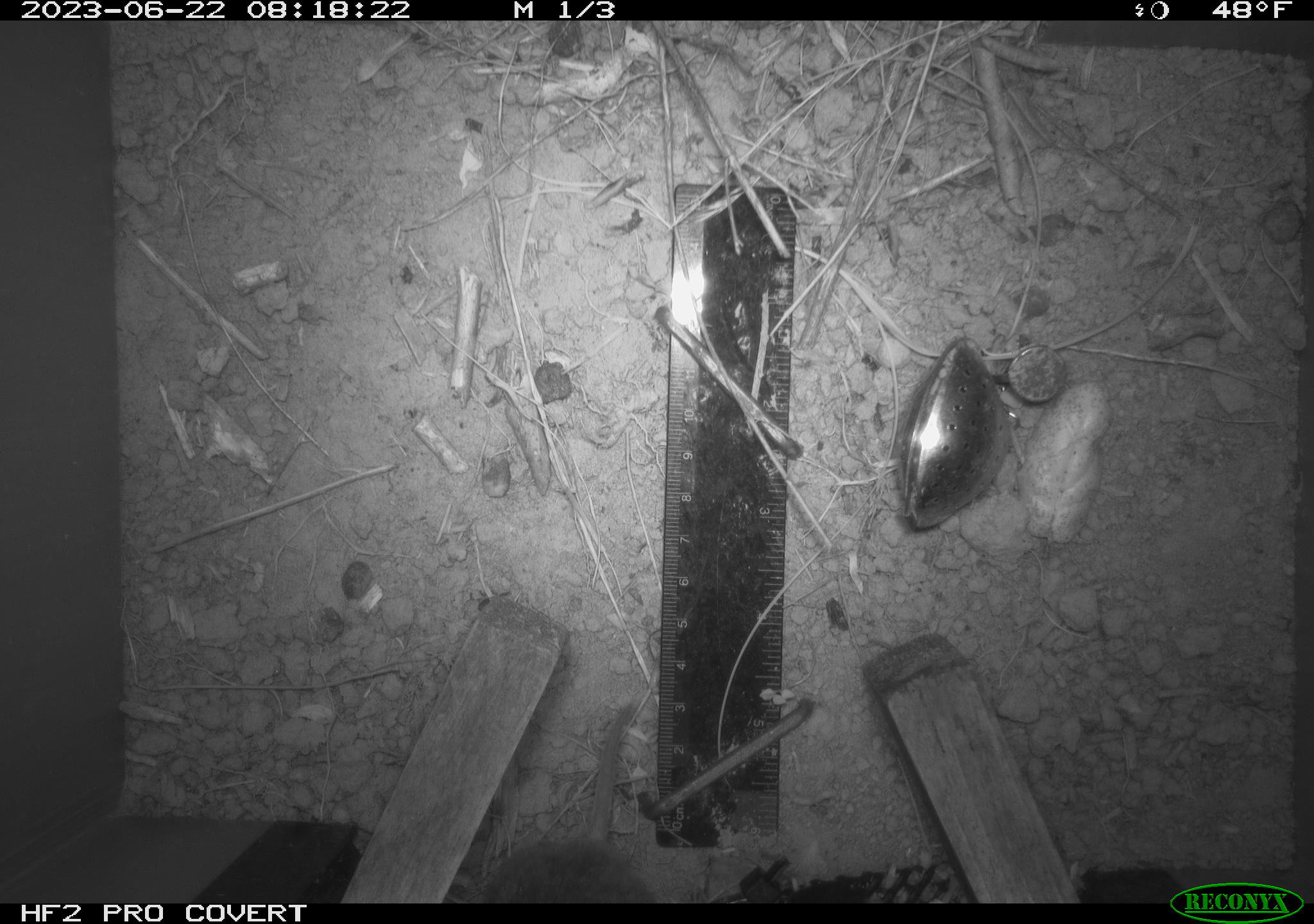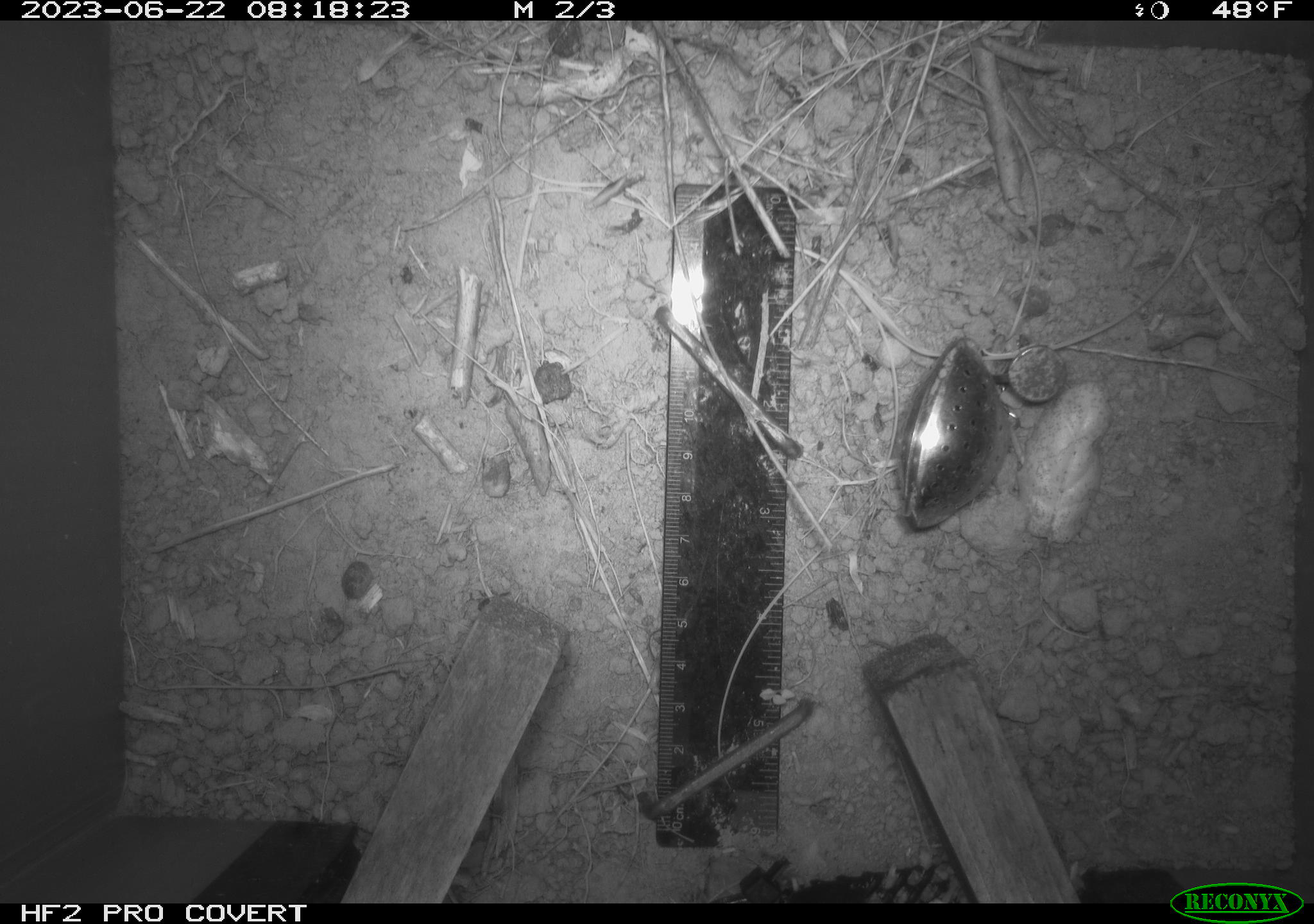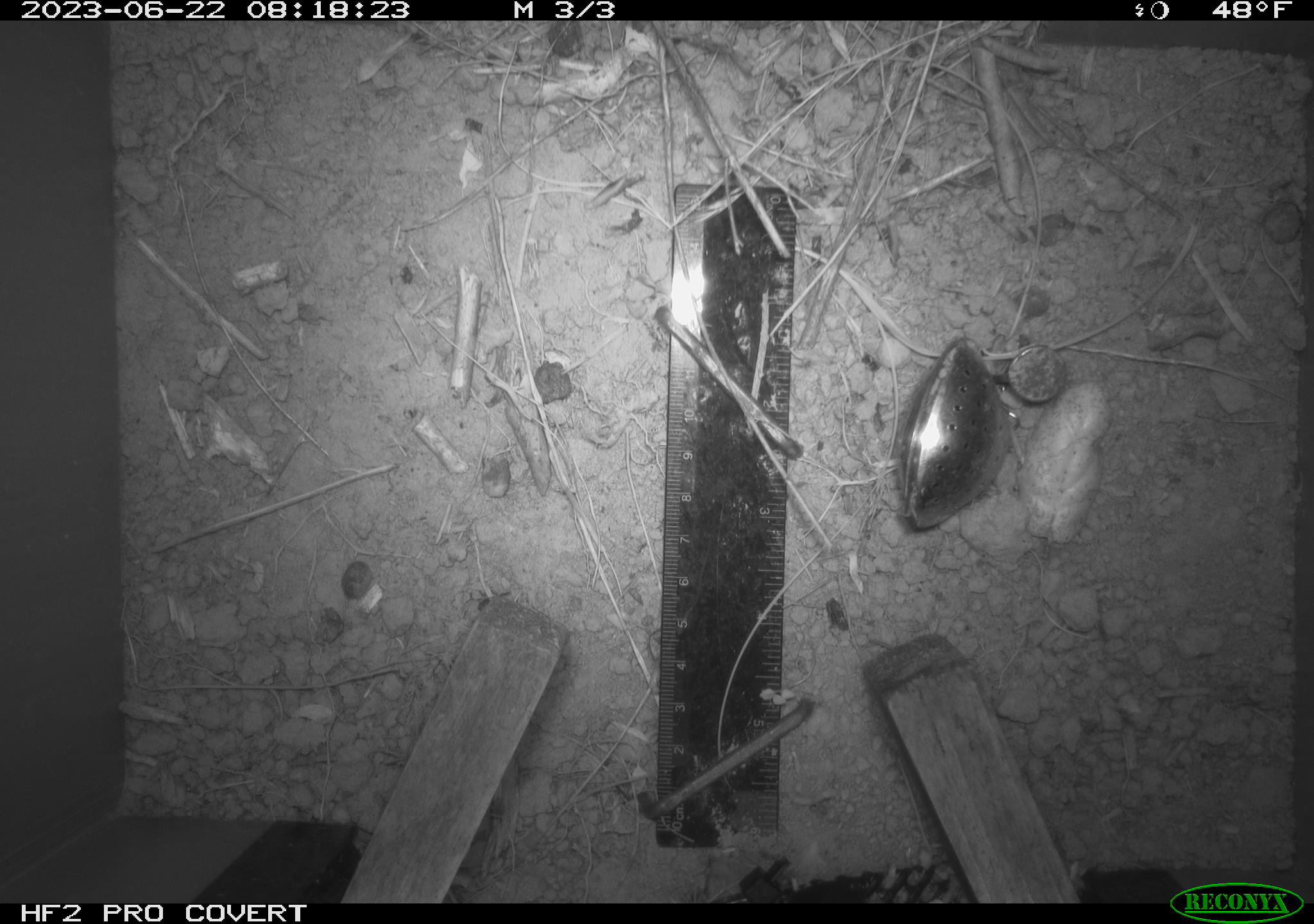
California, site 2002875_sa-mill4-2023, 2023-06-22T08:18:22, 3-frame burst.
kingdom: Animalia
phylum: Chordata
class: Mammalia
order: Rodentia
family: Cricetidae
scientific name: Arvicolinae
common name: voles, lemmings, and muskrats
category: arvicolinae subfamily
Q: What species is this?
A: Arvicolinae subfamily (voles, lemmings, and muskrats) (Arvicolinae).